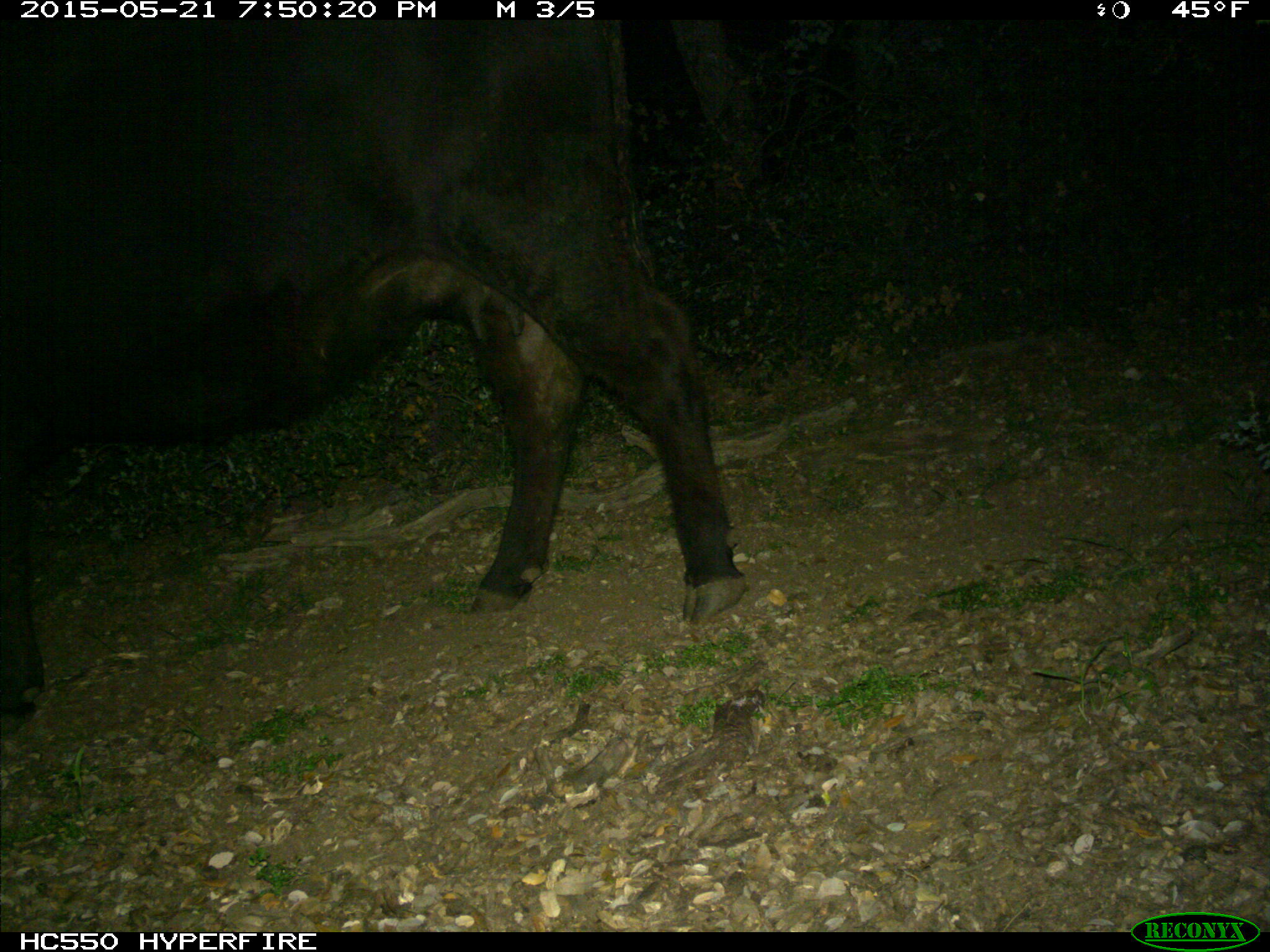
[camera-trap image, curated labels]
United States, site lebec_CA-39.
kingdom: Animalia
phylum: Chordata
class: Mammalia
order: Artiodactyla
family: Bovidae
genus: Bos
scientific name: Bos taurus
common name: domestic cow